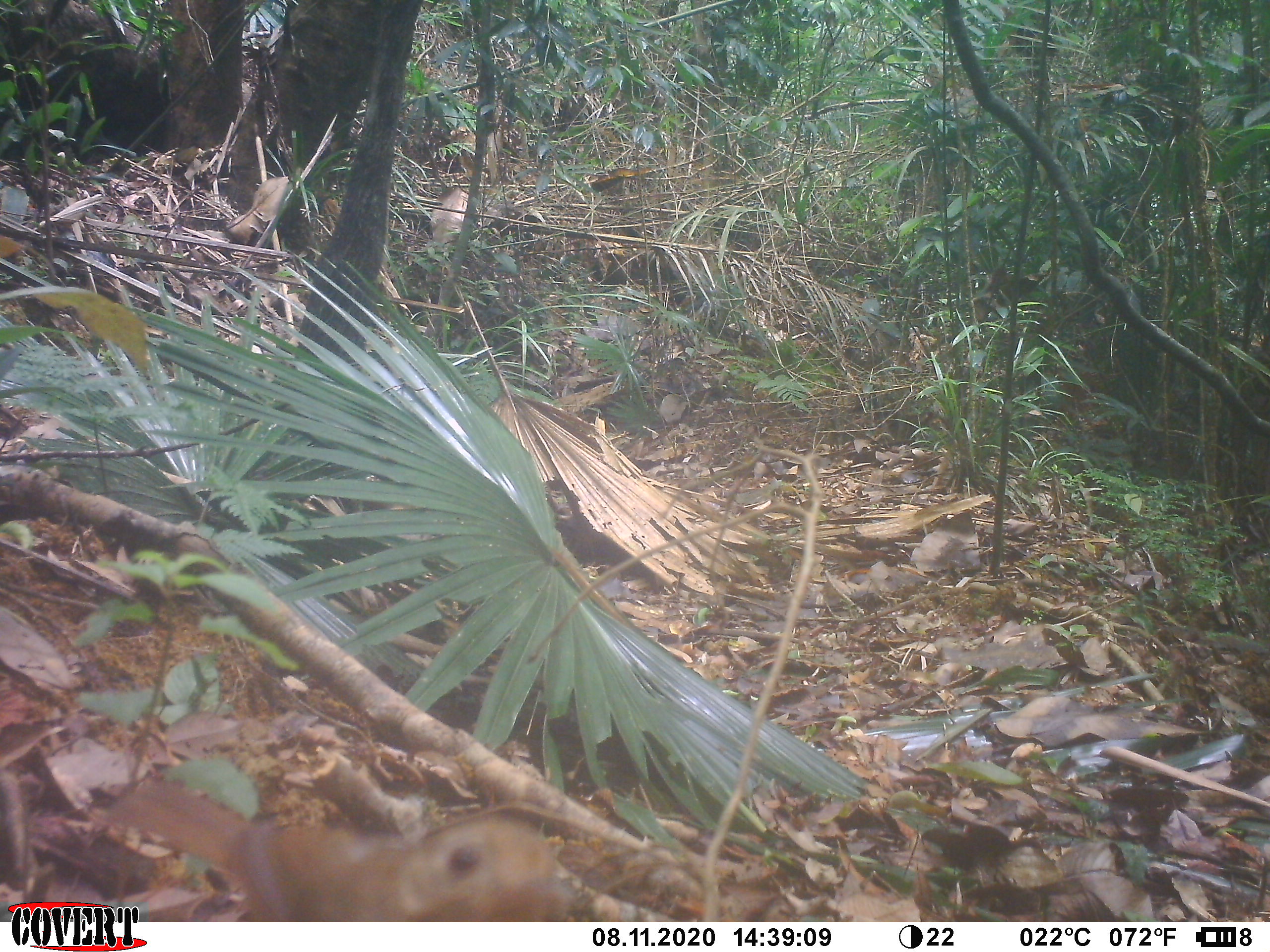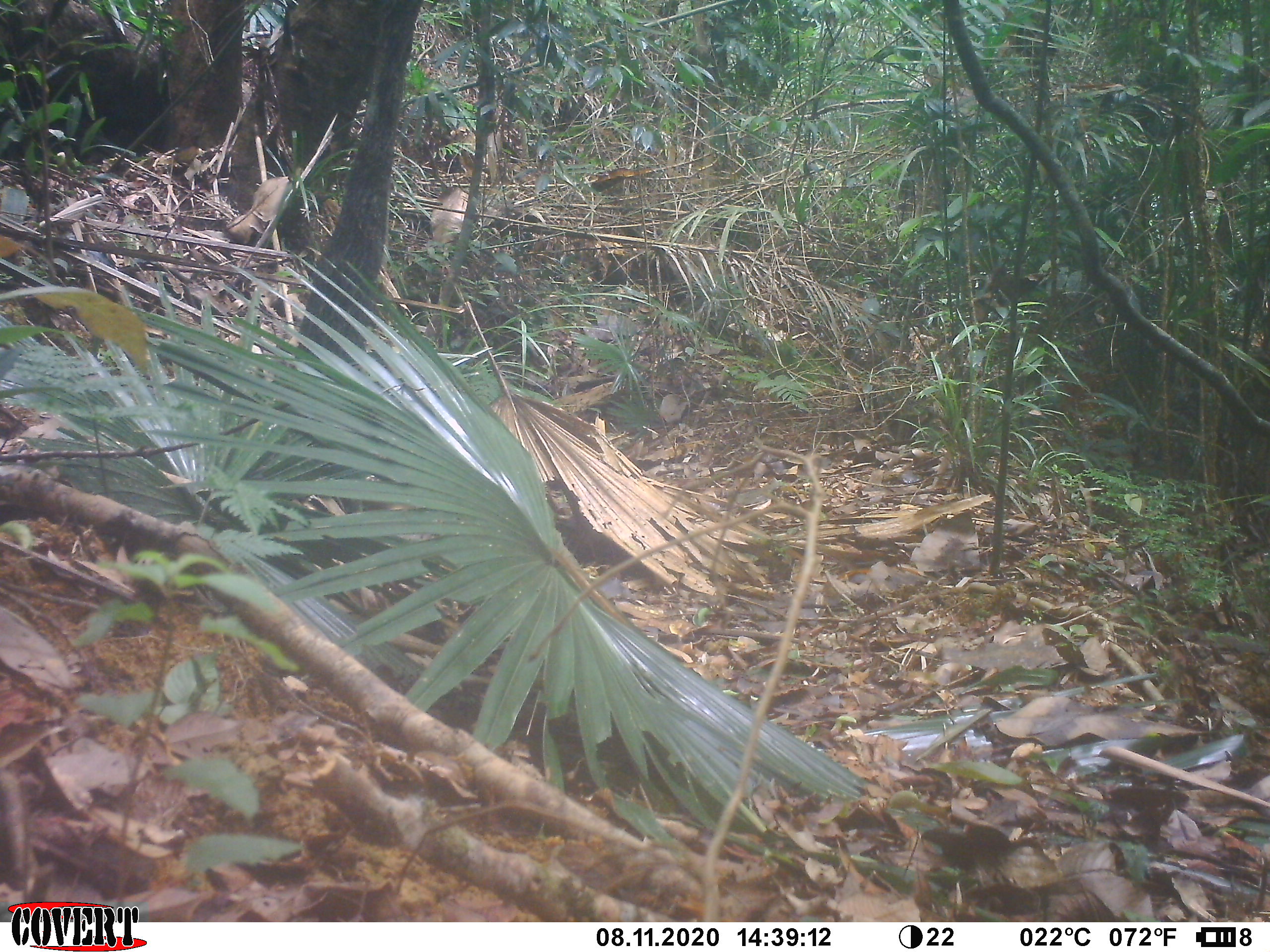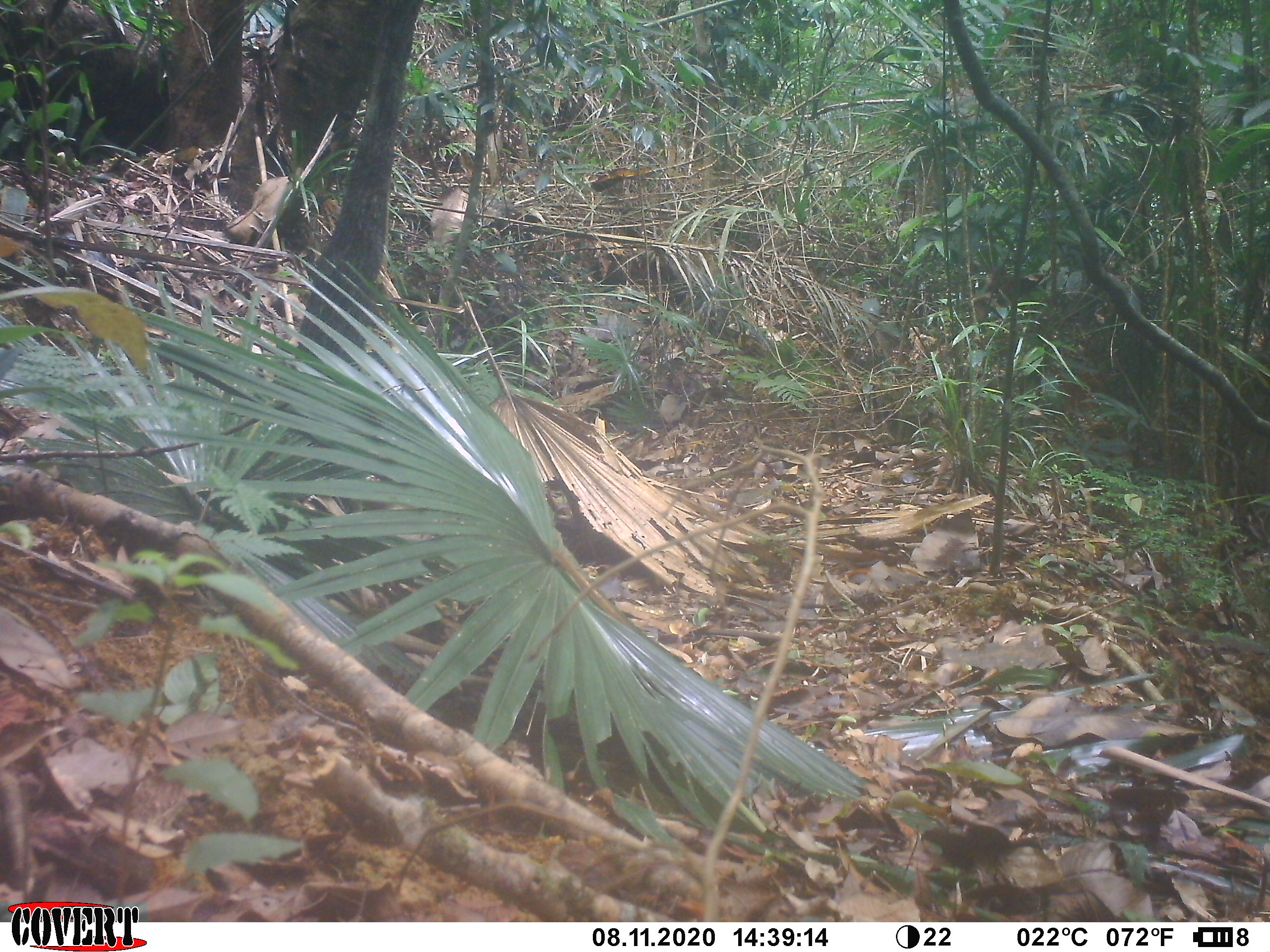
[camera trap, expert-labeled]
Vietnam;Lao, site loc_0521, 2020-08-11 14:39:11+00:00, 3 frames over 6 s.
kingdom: Animalia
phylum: Chordata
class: Aves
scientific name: Aves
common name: bird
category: unidentified bird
Unidentified bird (bird) (Aves). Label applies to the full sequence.